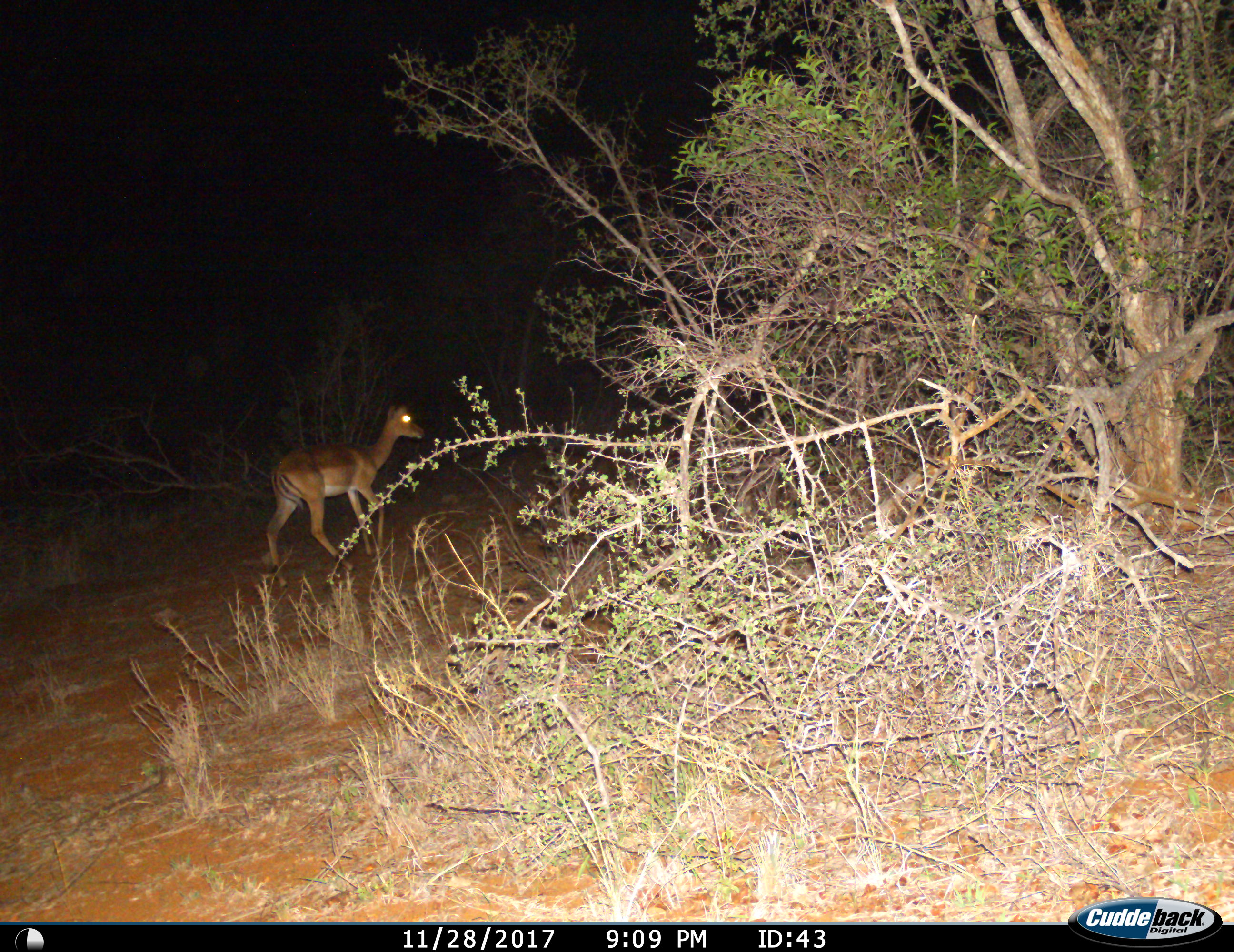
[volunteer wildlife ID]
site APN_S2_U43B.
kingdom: Animalia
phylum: Chordata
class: Mammalia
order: Artiodactyla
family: Bovidae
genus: Aepyceros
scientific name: Aepyceros melampus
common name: impala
Impala (Aepyceros melampus), count 1. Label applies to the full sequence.